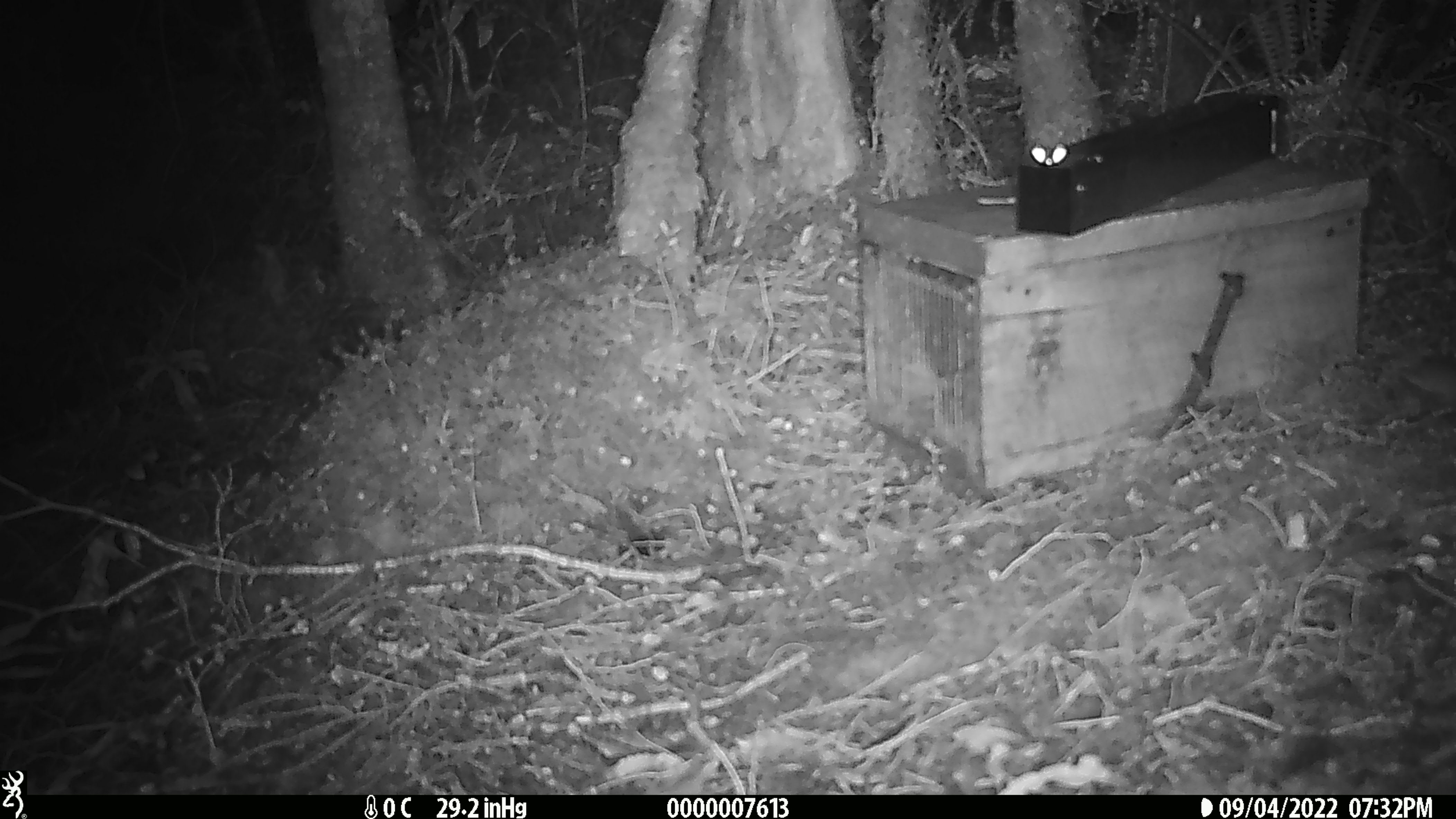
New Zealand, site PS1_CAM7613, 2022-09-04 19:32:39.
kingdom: Animalia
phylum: Chordata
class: Mammalia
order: Rodentia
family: Muridae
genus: Mus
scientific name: Mus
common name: mouse